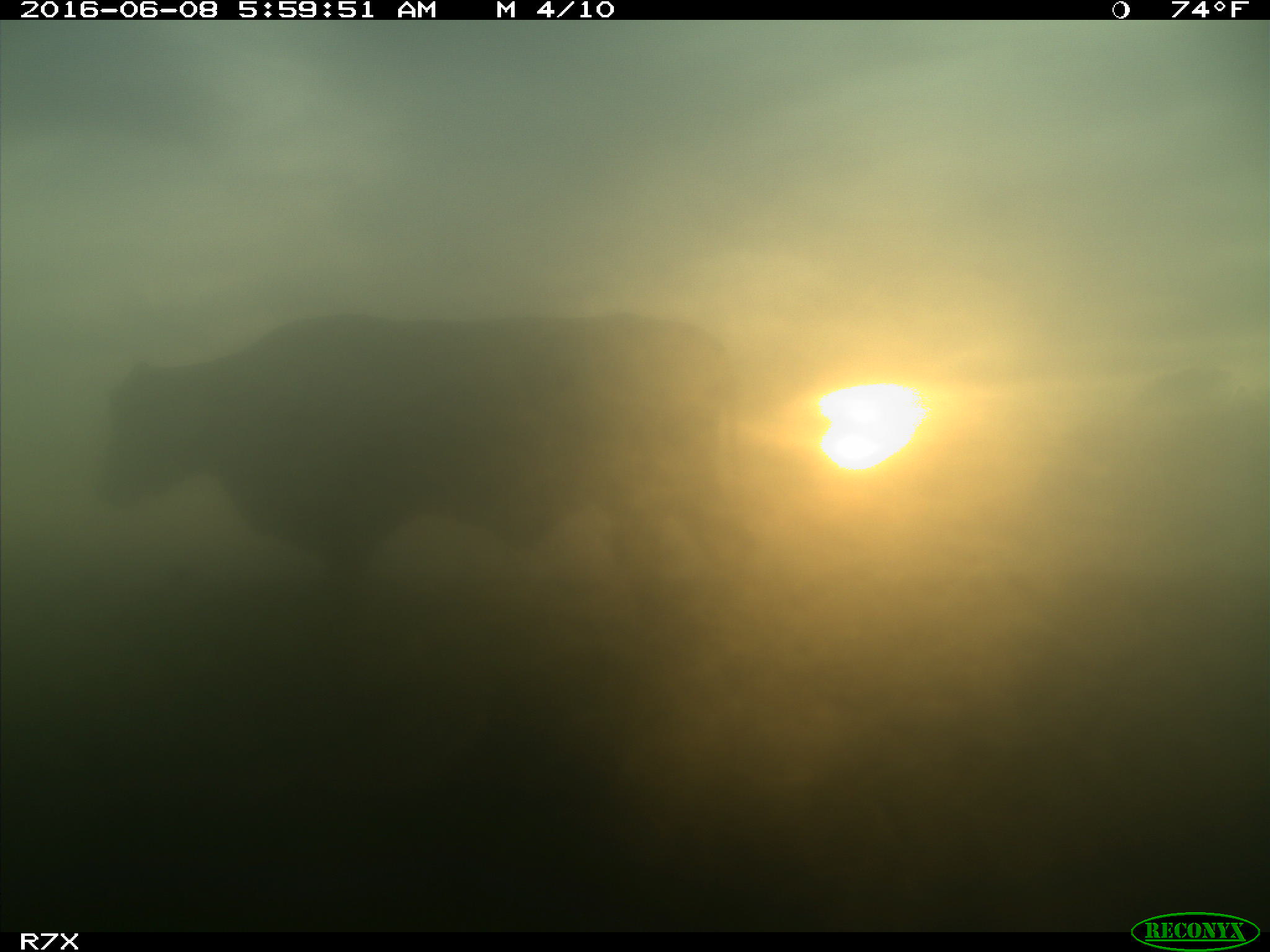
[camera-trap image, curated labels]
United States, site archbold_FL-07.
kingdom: Animalia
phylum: Chordata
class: Mammalia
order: Artiodactyla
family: Bovidae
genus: Bos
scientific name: Bos taurus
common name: domestic cow